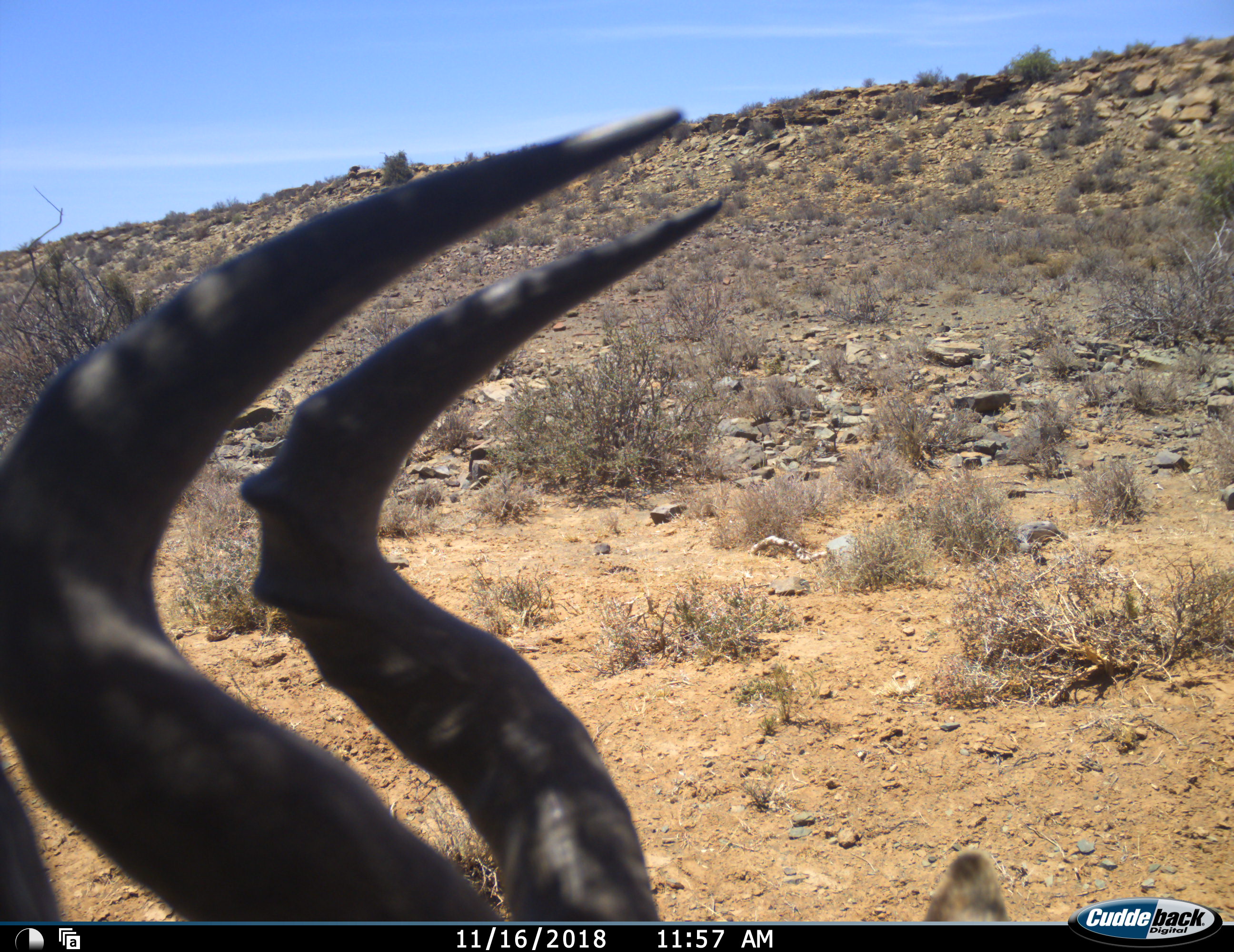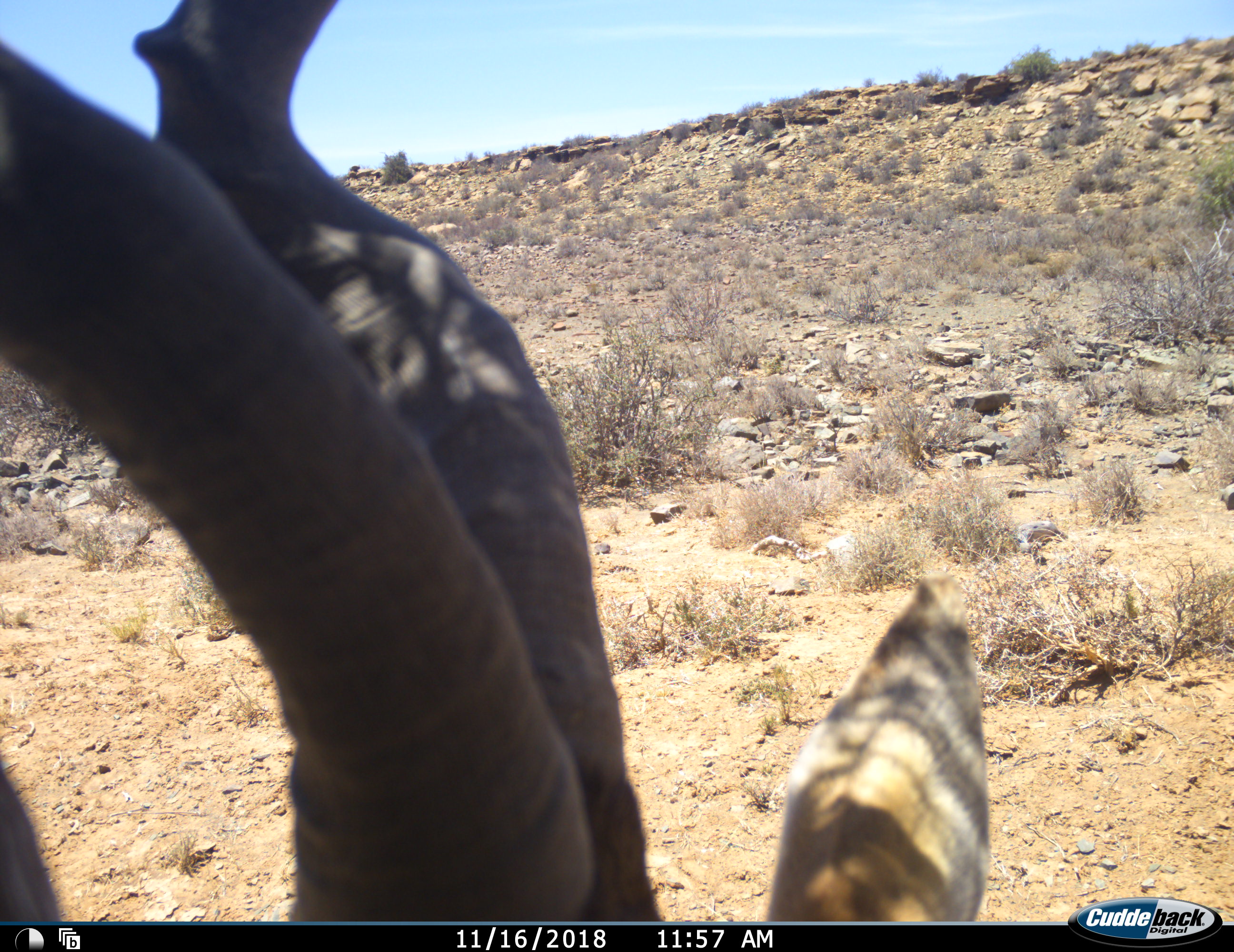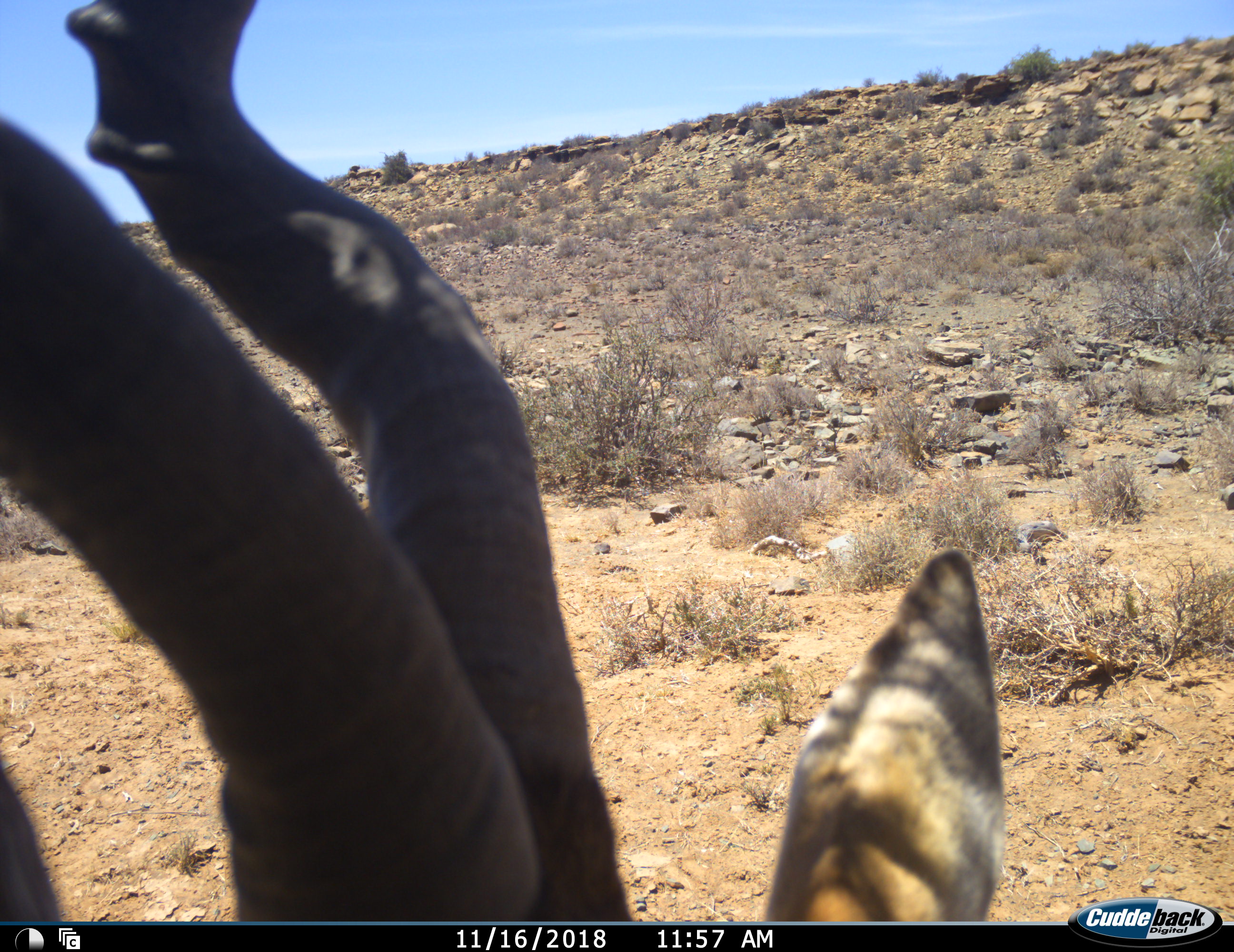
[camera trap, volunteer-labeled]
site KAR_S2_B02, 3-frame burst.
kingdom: Animalia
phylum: Chordata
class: Mammalia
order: Artiodactyla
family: Bovidae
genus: Alcelaphus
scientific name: Alcelaphus buselaphus caama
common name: red hartebeest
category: hartebeestred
Hartebeestred (red hartebeest) (Alcelaphus buselaphus caama), count 1. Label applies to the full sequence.